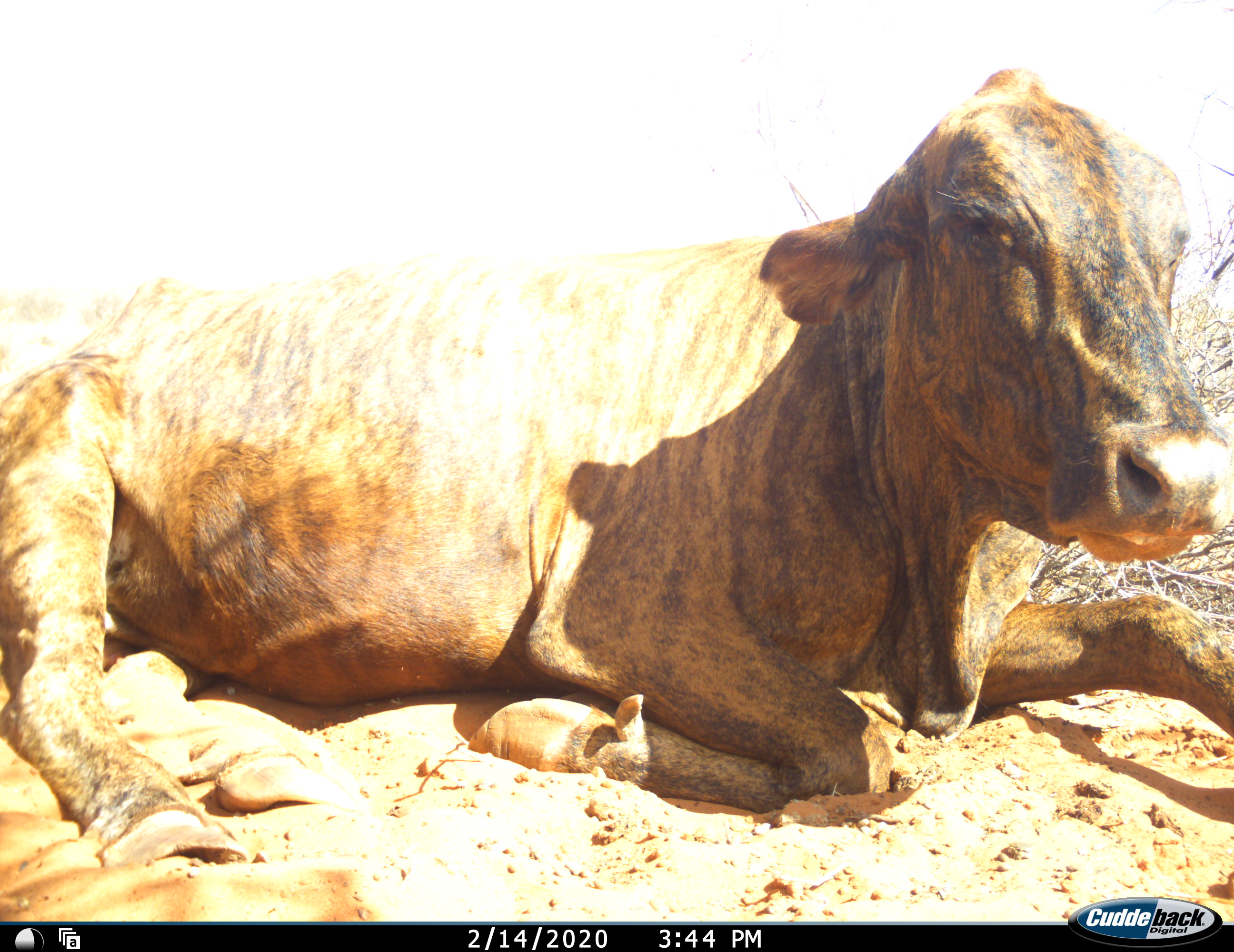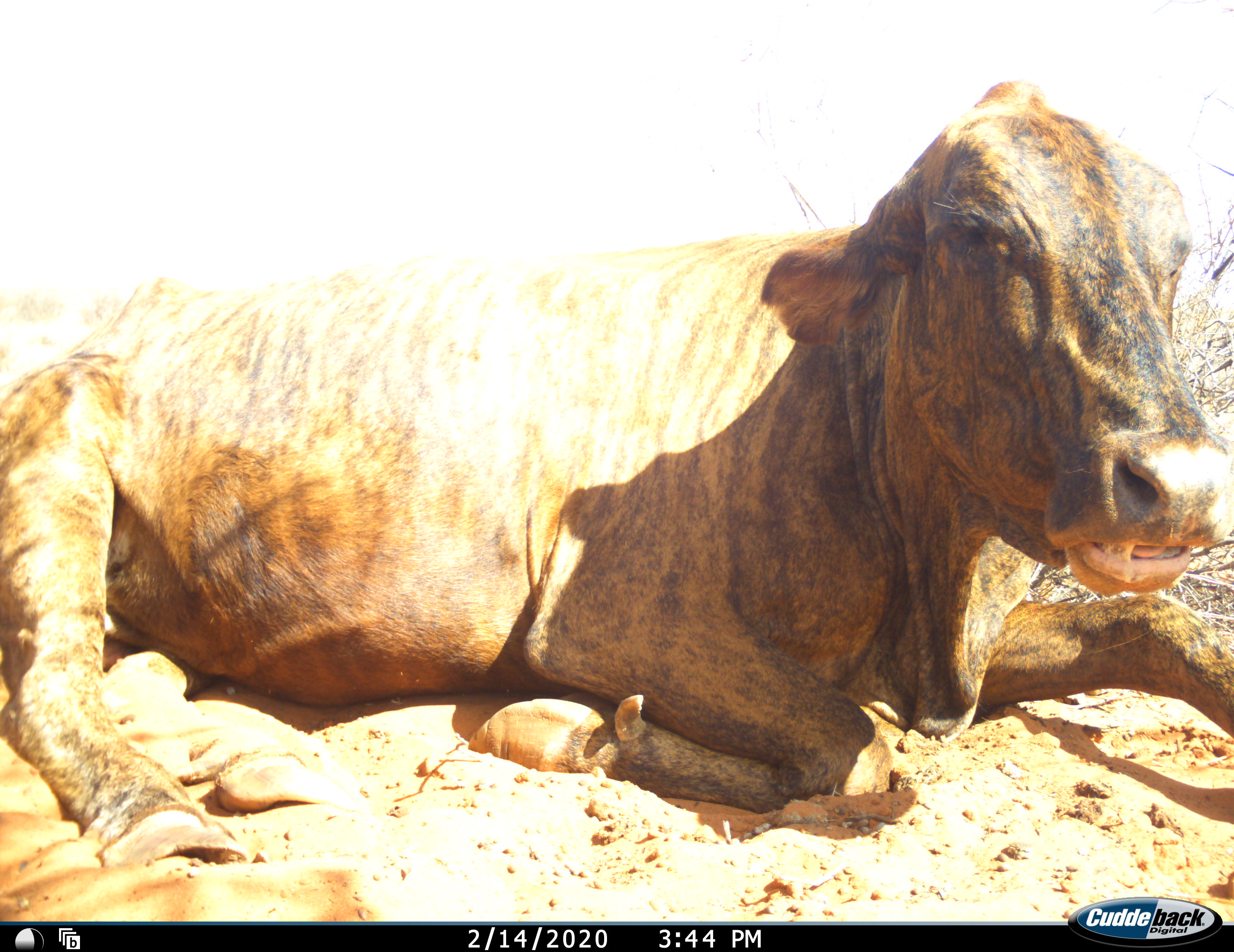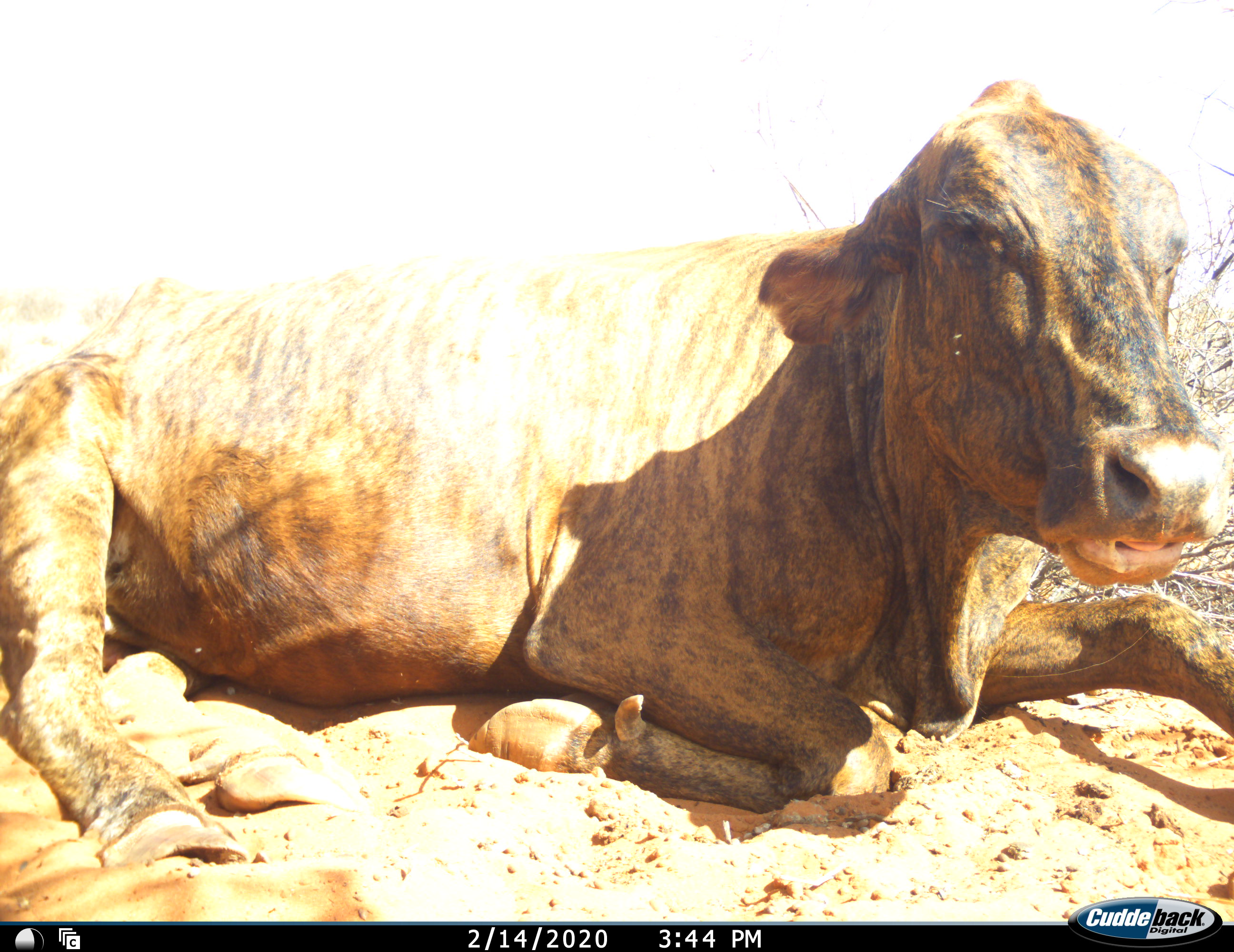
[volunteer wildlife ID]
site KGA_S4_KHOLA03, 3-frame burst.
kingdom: Animalia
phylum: Chordata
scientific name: Vertebrata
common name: domestic animal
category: domesticanimal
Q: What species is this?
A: Domesticanimal (domestic animal) (Vertebrata).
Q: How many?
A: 1.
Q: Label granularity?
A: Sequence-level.